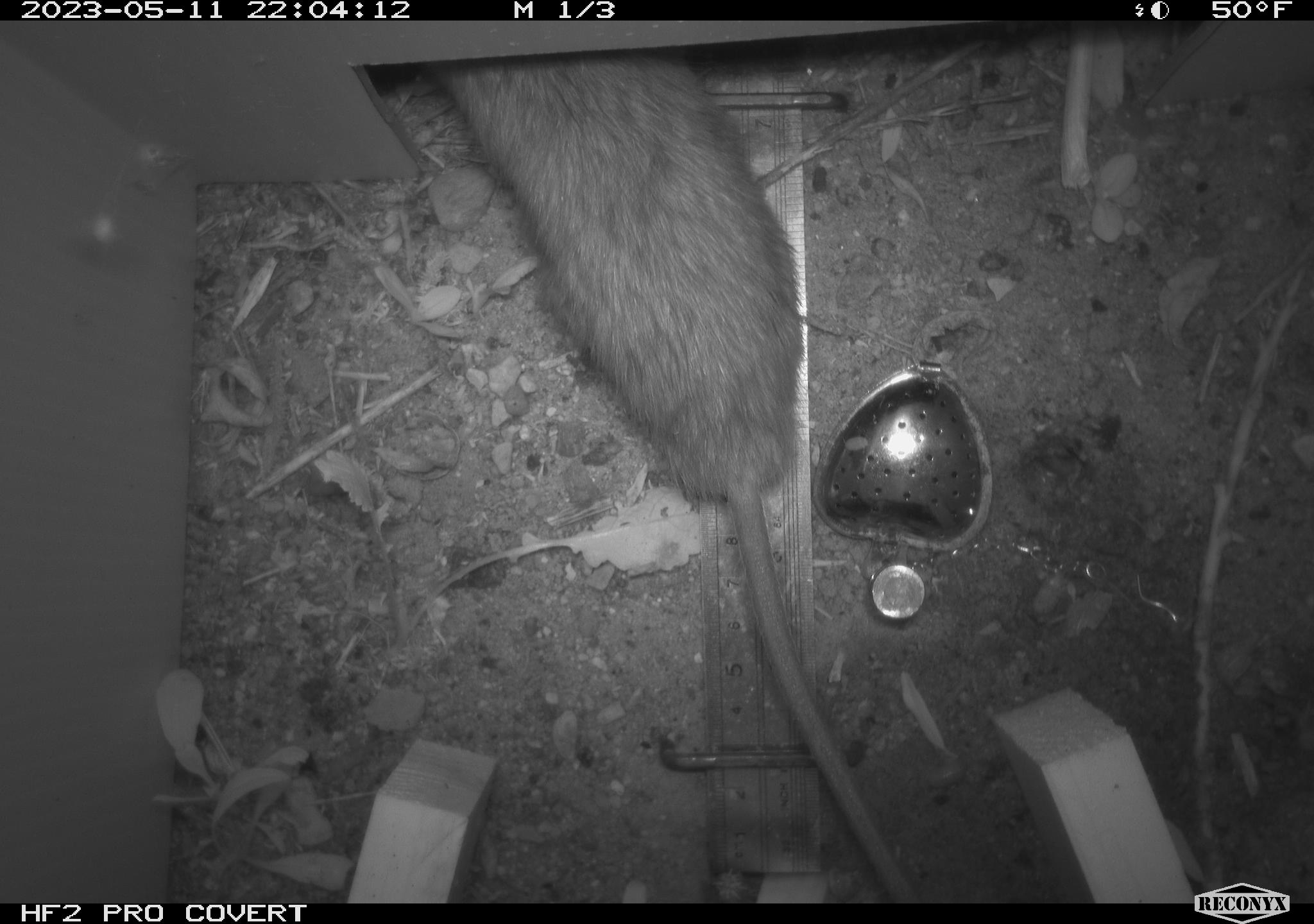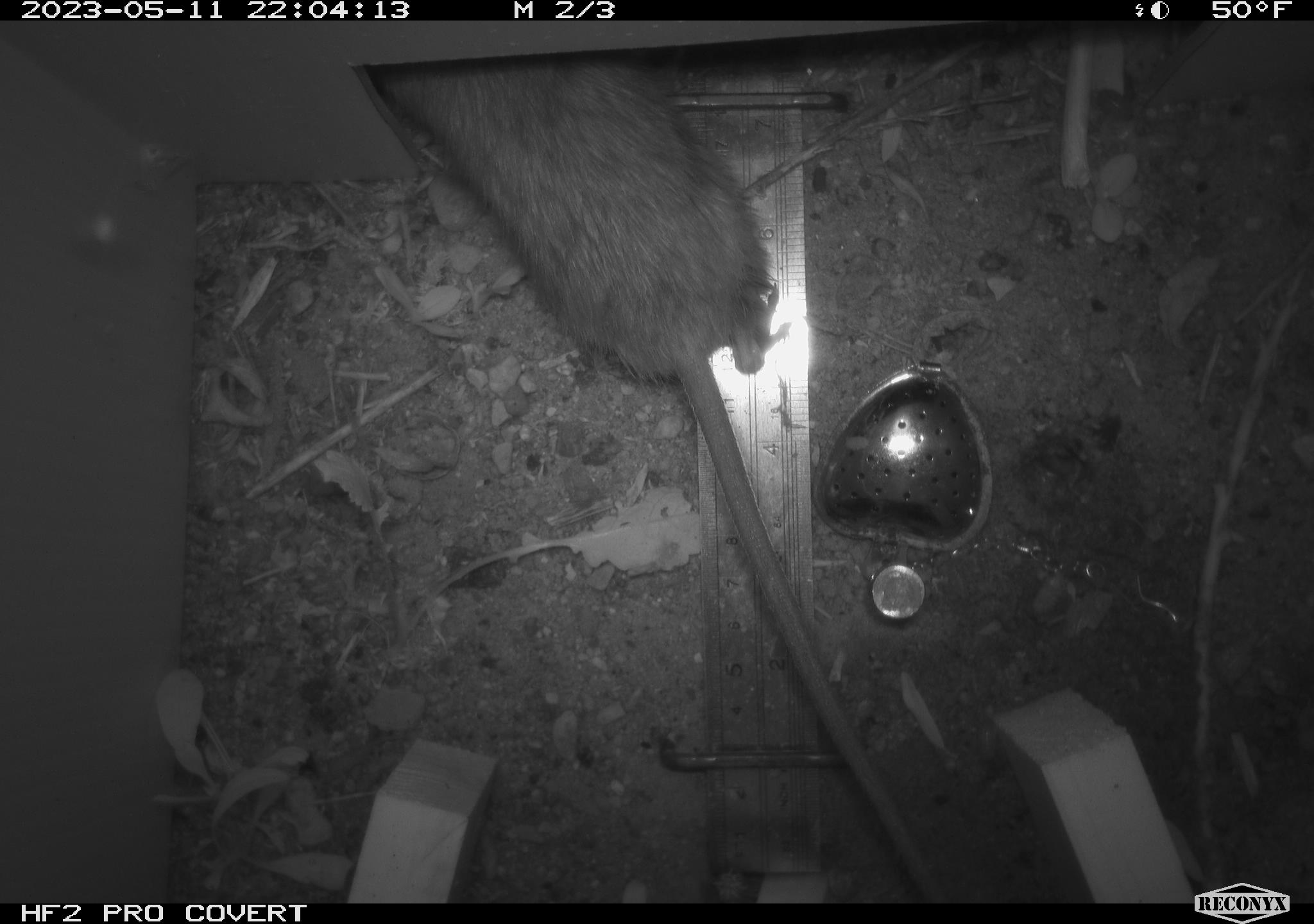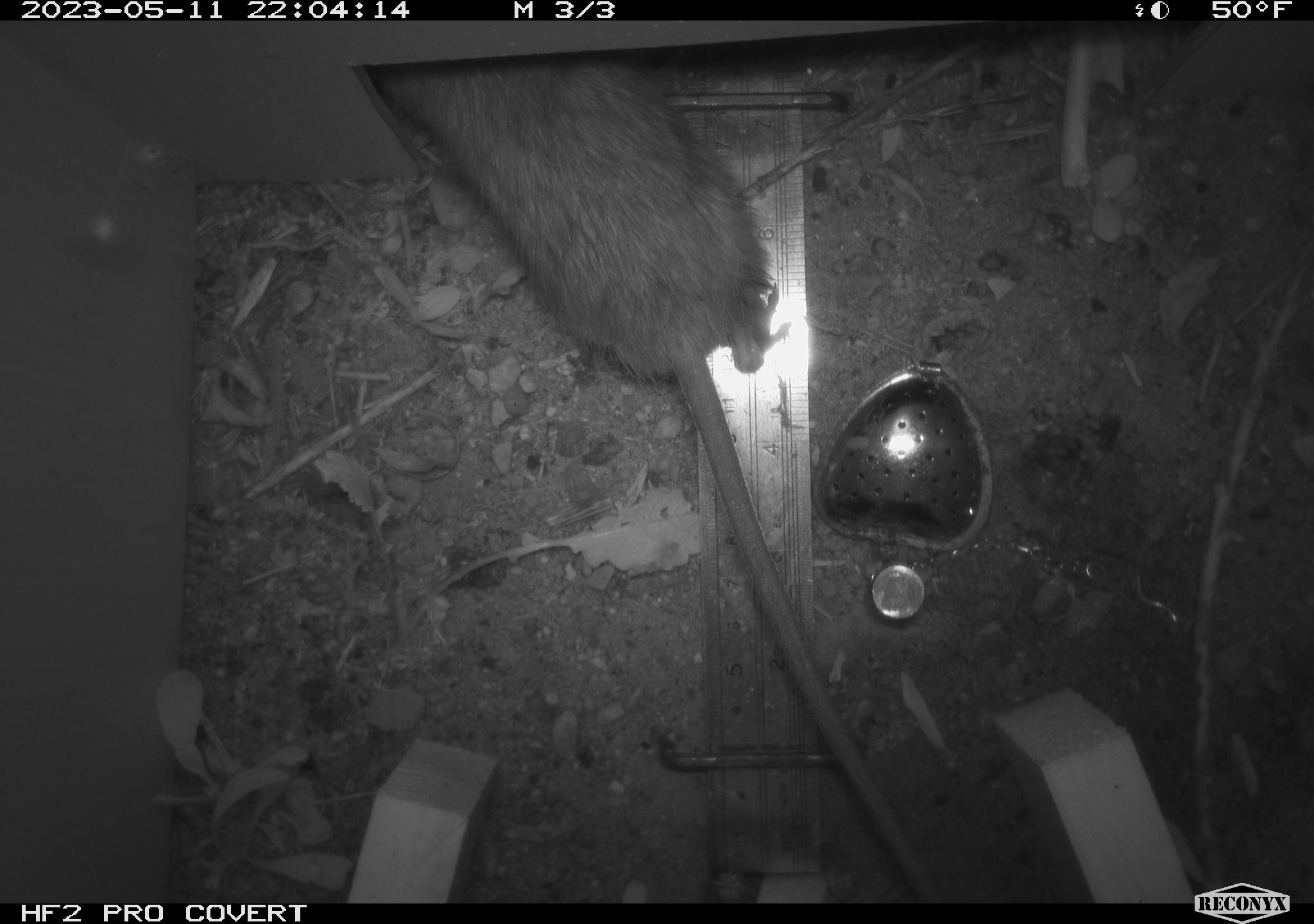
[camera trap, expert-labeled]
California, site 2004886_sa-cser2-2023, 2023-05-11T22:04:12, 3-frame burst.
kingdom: Animalia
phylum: Chordata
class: Mammalia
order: Rodentia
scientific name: Rodentia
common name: woodrat or rat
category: woodrat or rat species